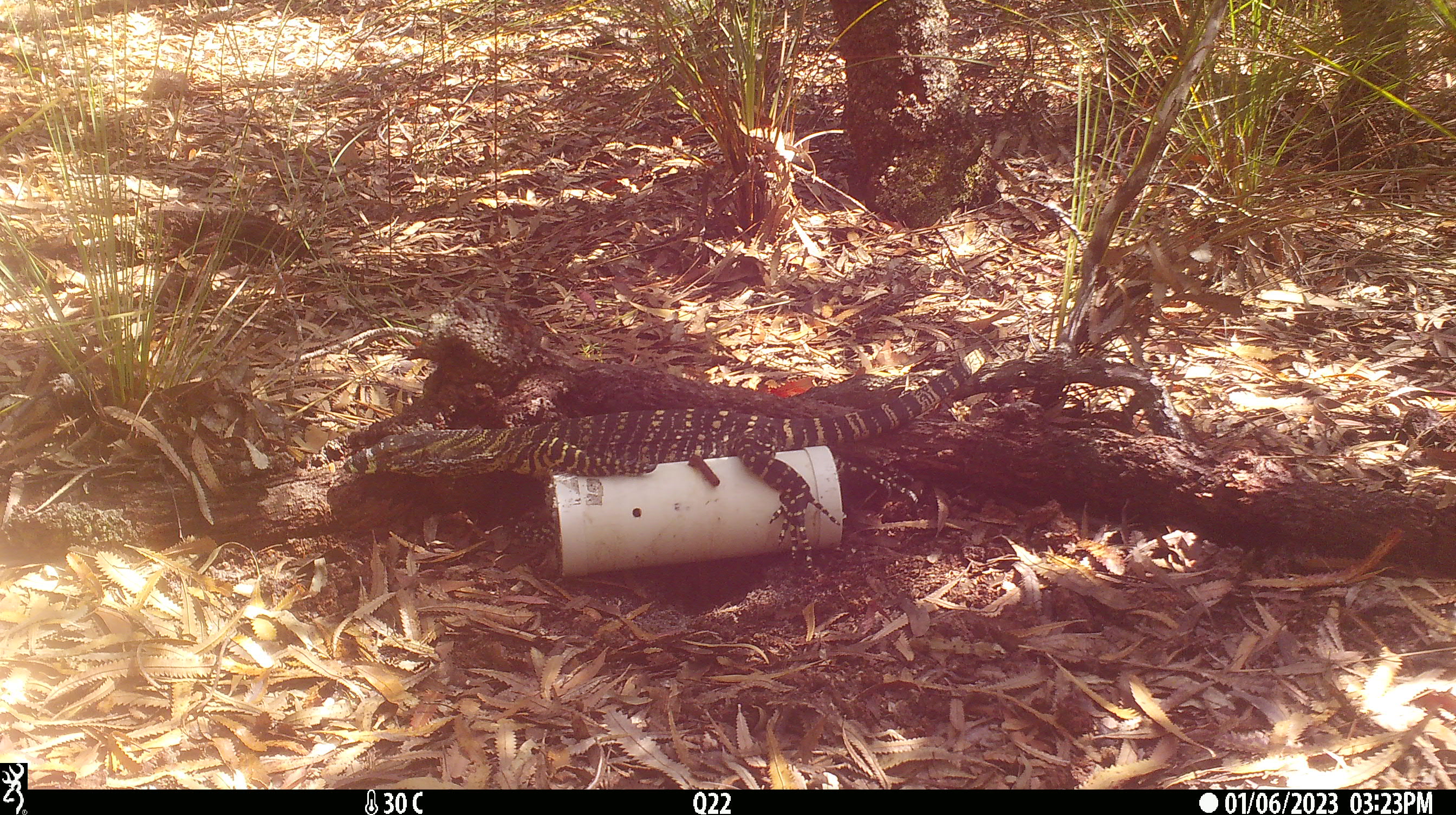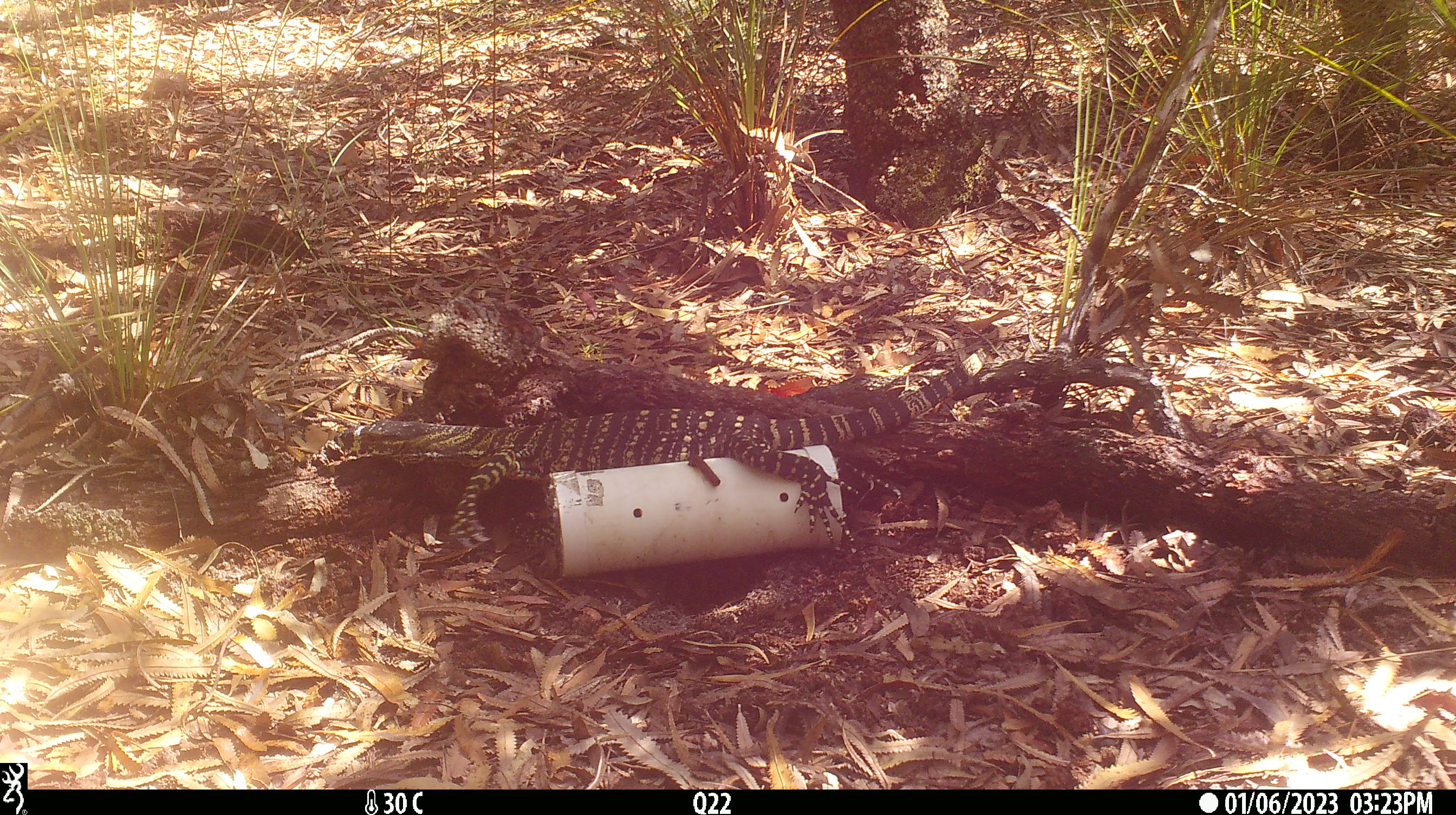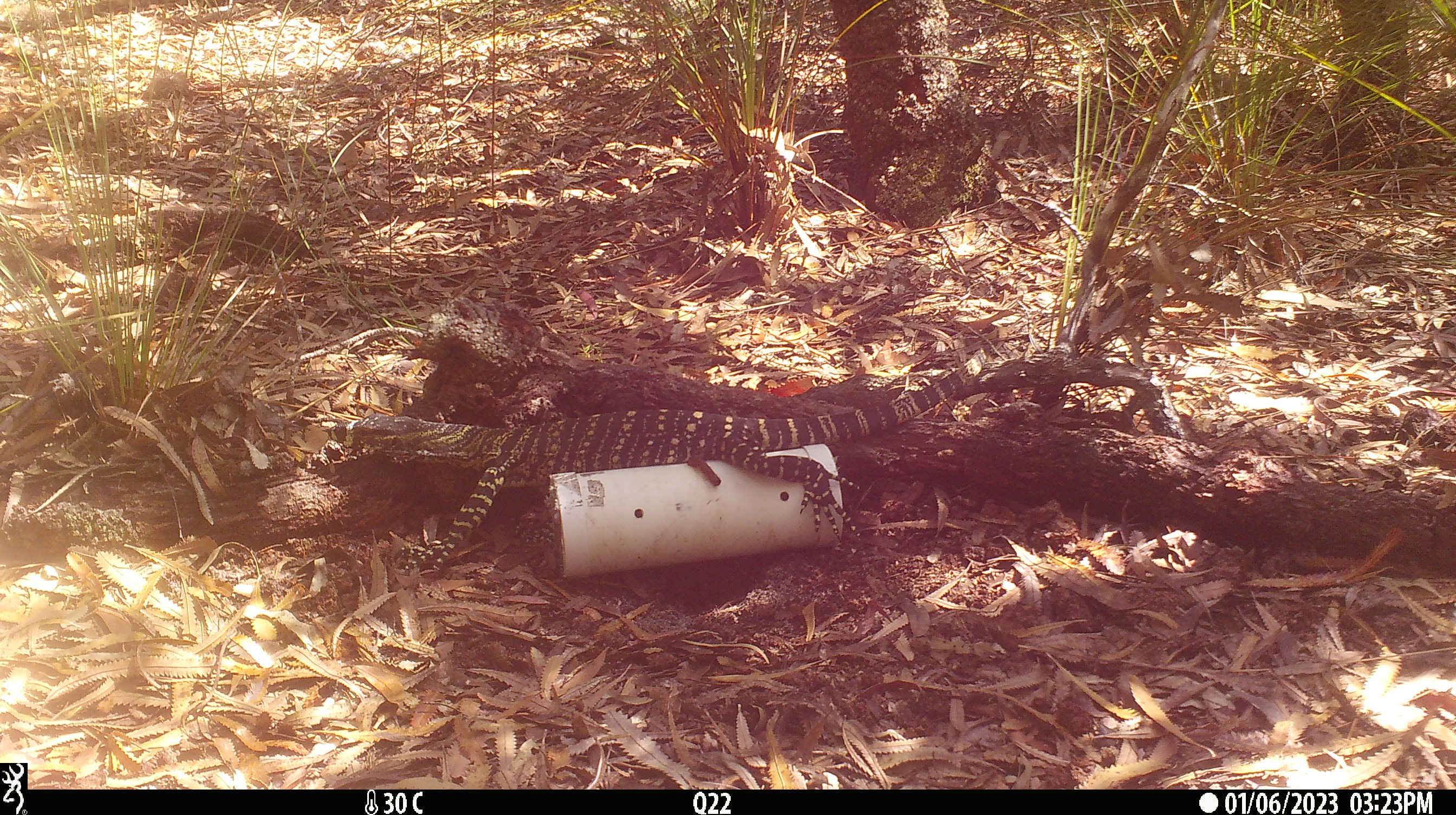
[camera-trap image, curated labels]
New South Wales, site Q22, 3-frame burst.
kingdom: Animalia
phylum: Chordata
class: Reptilia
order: Squamata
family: Varanidae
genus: Varanus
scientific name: Varanus varius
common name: lace monitor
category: goanna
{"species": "goanna (lace monitor) (Varanus varius)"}